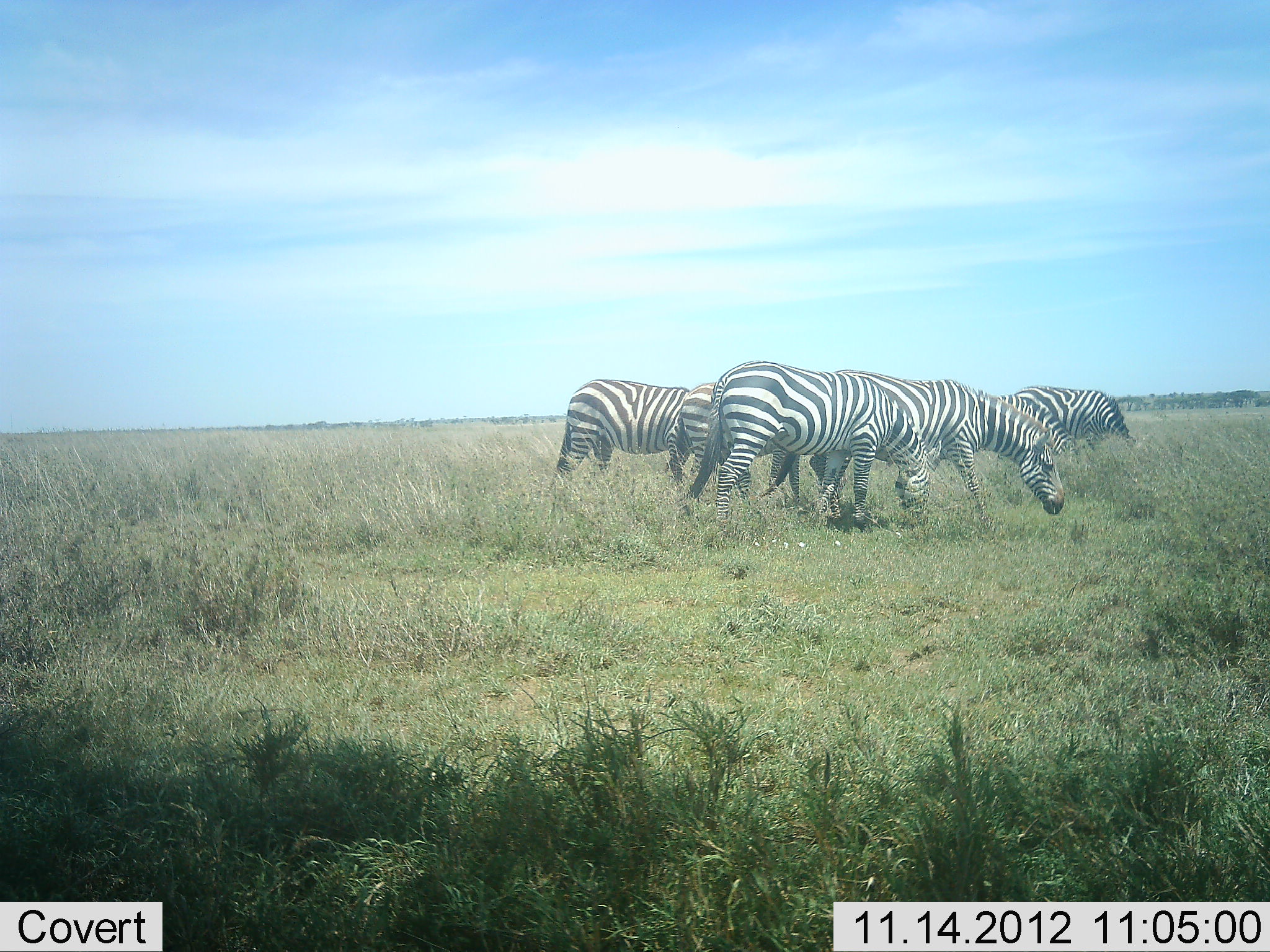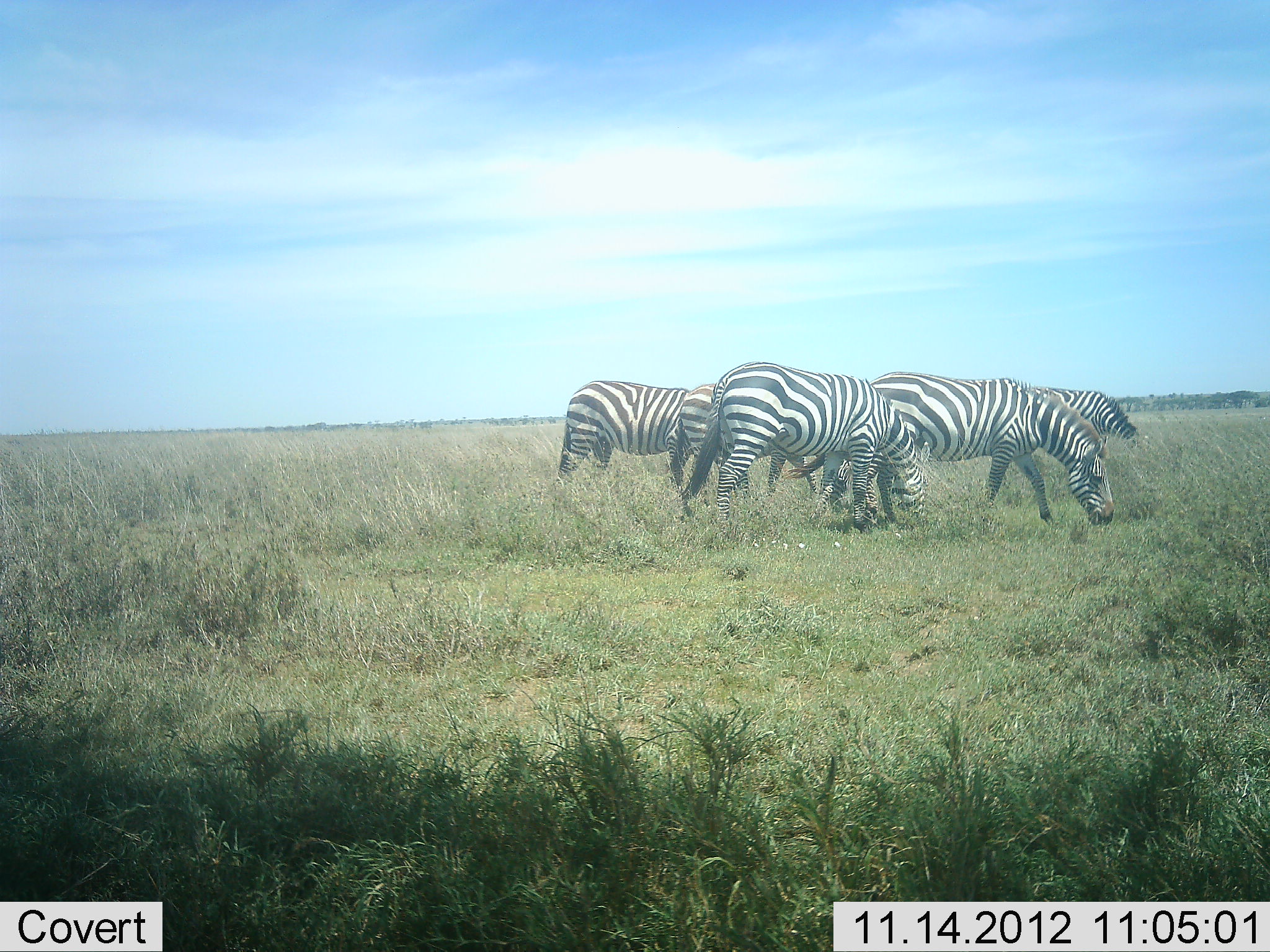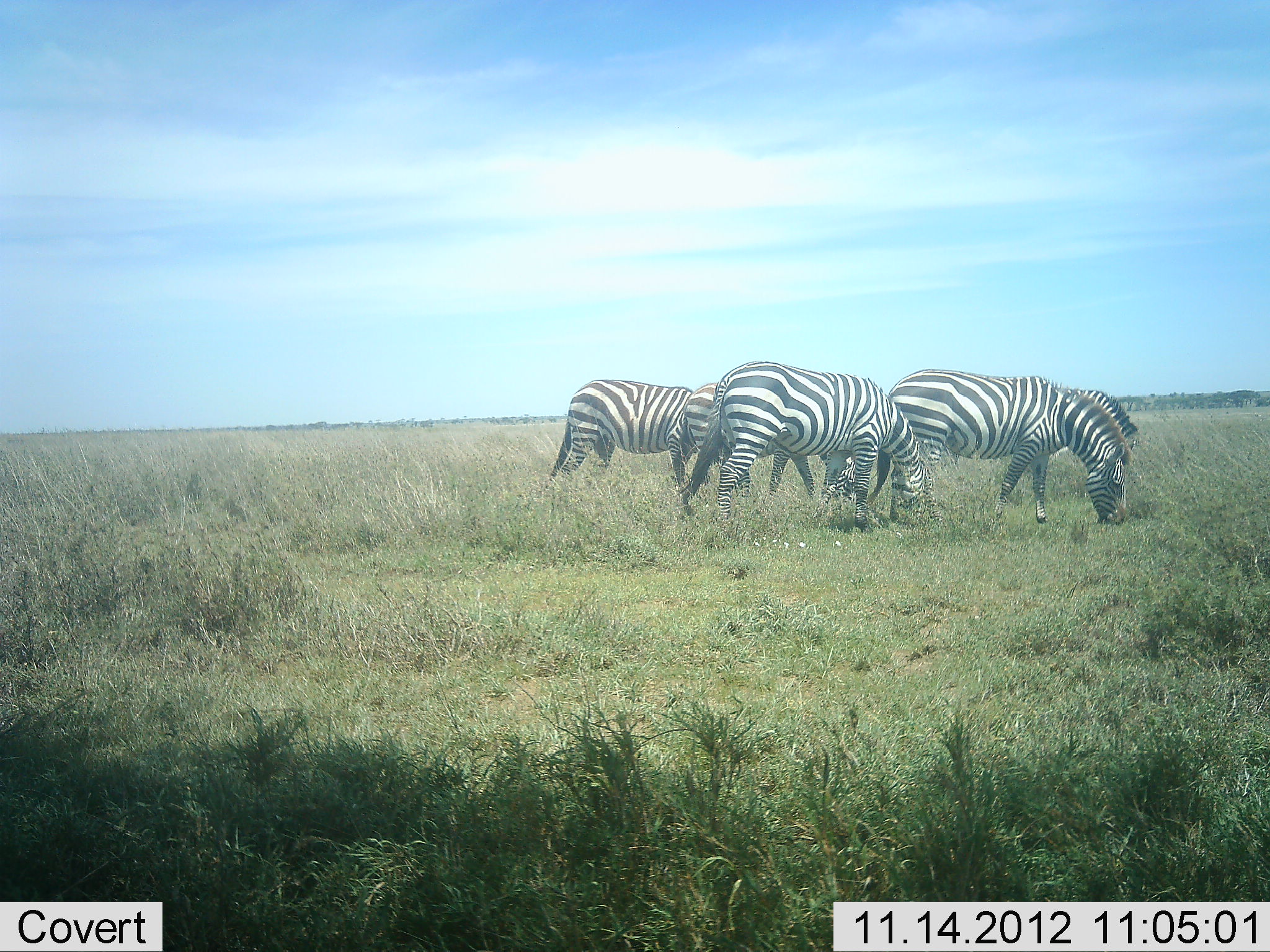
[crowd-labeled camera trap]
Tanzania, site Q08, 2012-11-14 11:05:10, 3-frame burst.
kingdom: Animalia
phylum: Chordata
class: Mammalia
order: Perissodactyla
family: Equidae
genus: Equus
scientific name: Equus quagga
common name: plains zebra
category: zebra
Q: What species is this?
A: Zebra (plains zebra) (Equus quagga).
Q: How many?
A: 5.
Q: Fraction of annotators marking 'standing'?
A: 10%.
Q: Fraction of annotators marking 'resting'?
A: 0%.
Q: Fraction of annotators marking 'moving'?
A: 20%.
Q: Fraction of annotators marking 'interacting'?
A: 0%.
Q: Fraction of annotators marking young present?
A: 0%.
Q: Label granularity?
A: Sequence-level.